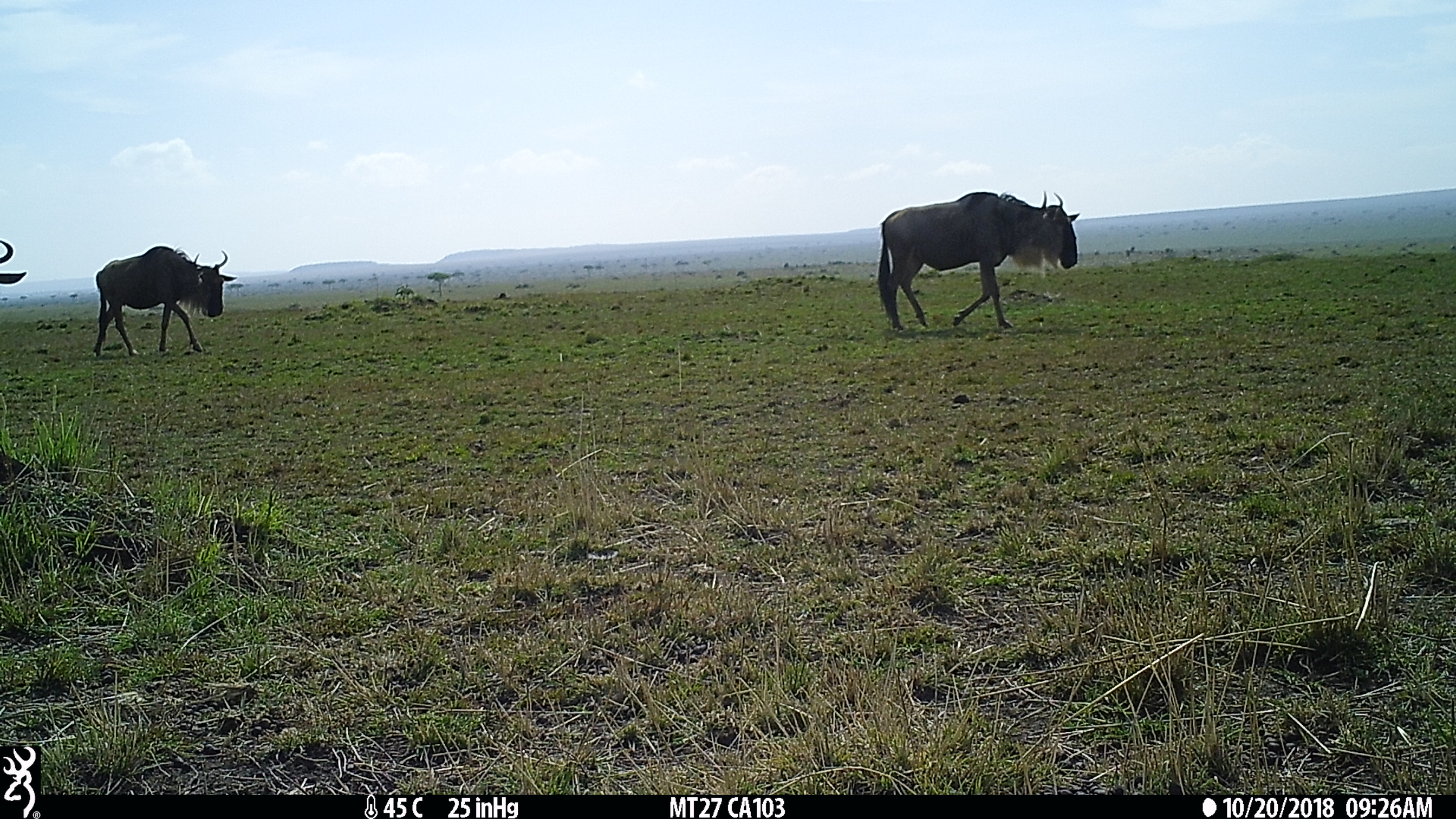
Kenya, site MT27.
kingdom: Animalia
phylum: Chordata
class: Mammalia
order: Artiodactyla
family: Bovidae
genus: Connochaetes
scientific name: Connochaetes taurinus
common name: blue wildebeest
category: wildebeest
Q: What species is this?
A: Wildebeest (blue wildebeest) (Connochaetes taurinus).